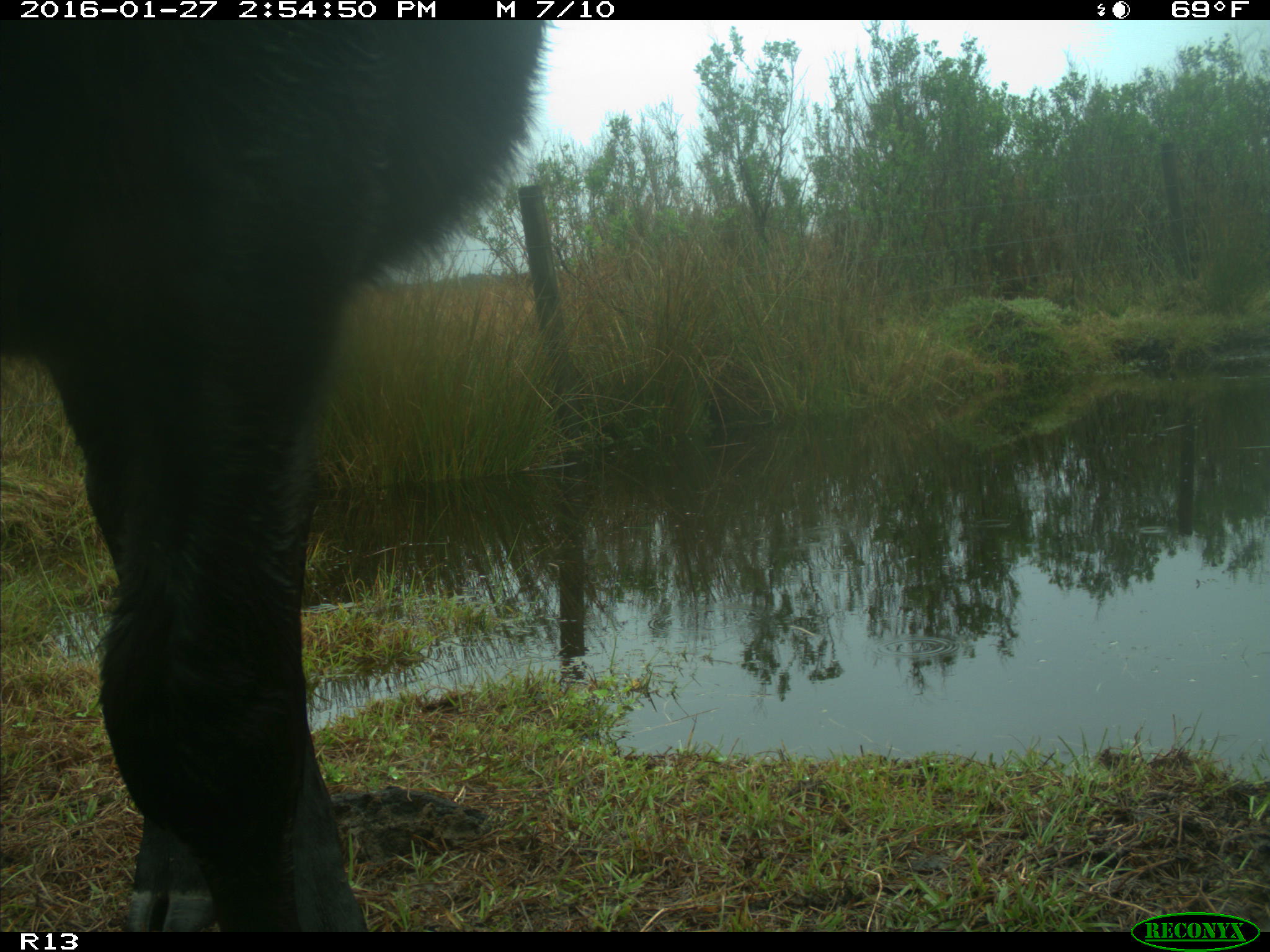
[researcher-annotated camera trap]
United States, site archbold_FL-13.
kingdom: Animalia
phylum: Chordata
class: Mammalia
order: Artiodactyla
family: Bovidae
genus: Bos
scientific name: Bos taurus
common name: domestic cow